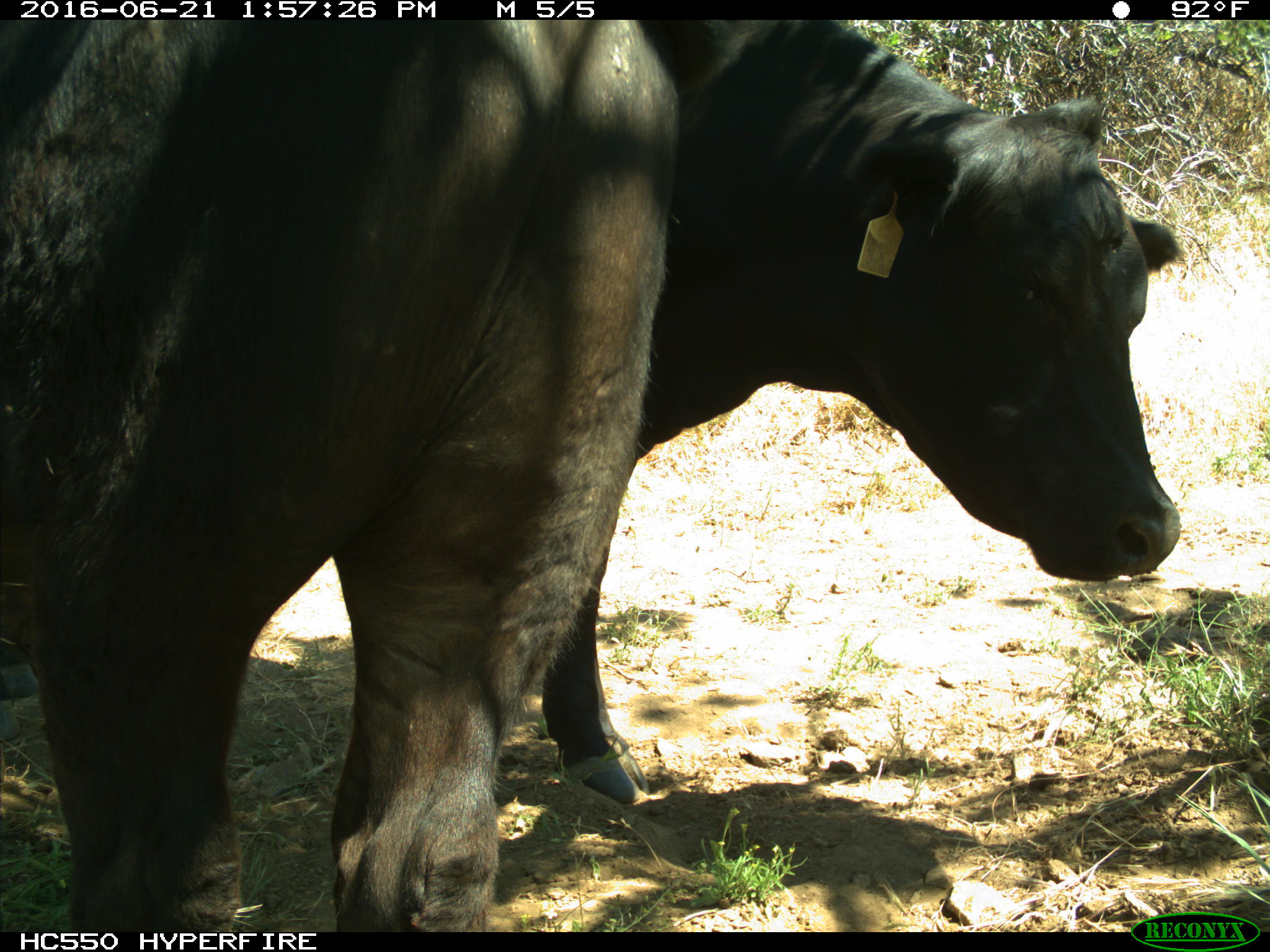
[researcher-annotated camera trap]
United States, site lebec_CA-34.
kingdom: Animalia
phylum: Chordata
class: Mammalia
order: Artiodactyla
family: Bovidae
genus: Bos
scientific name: Bos taurus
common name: domestic cow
Bos taurus (domestic cow).